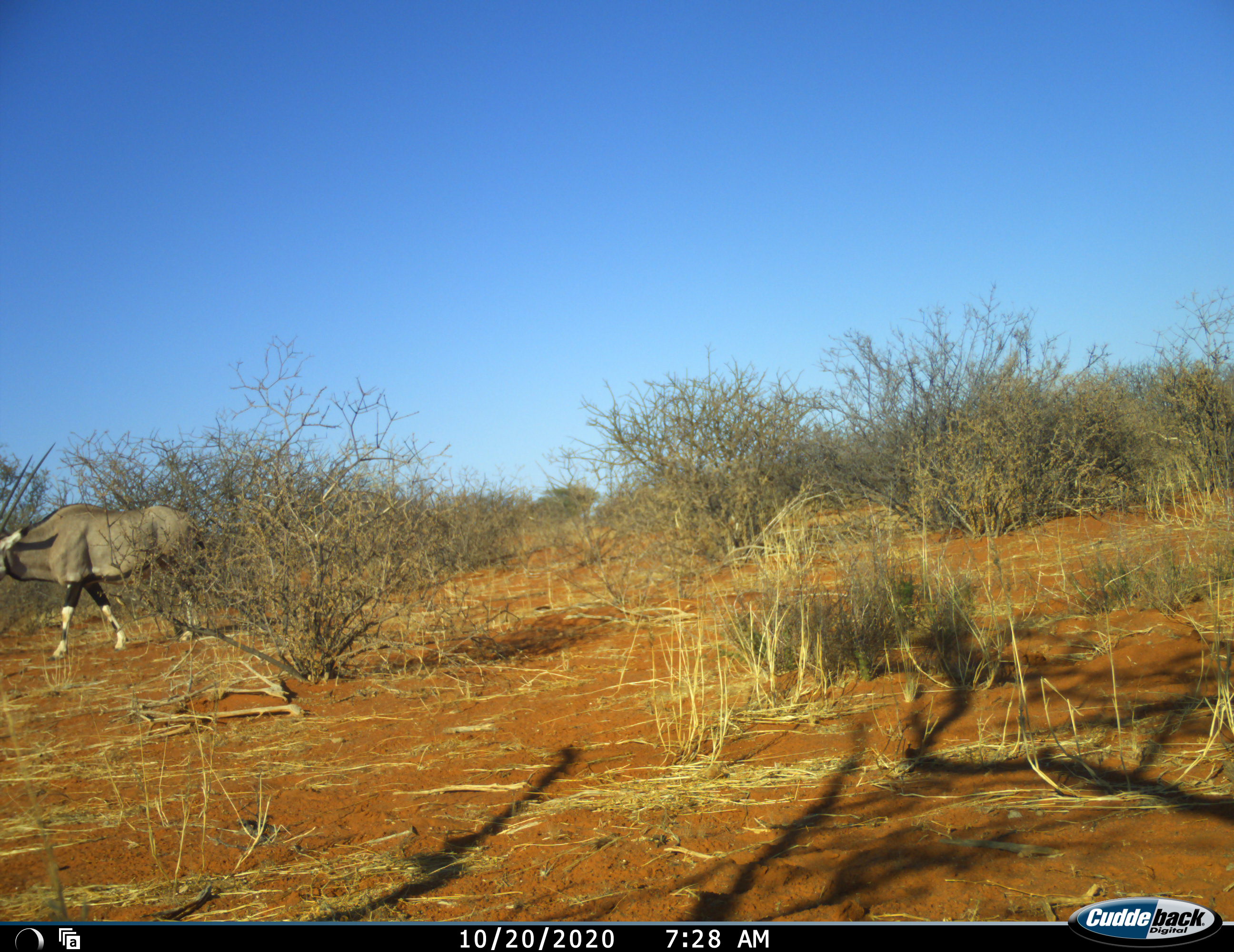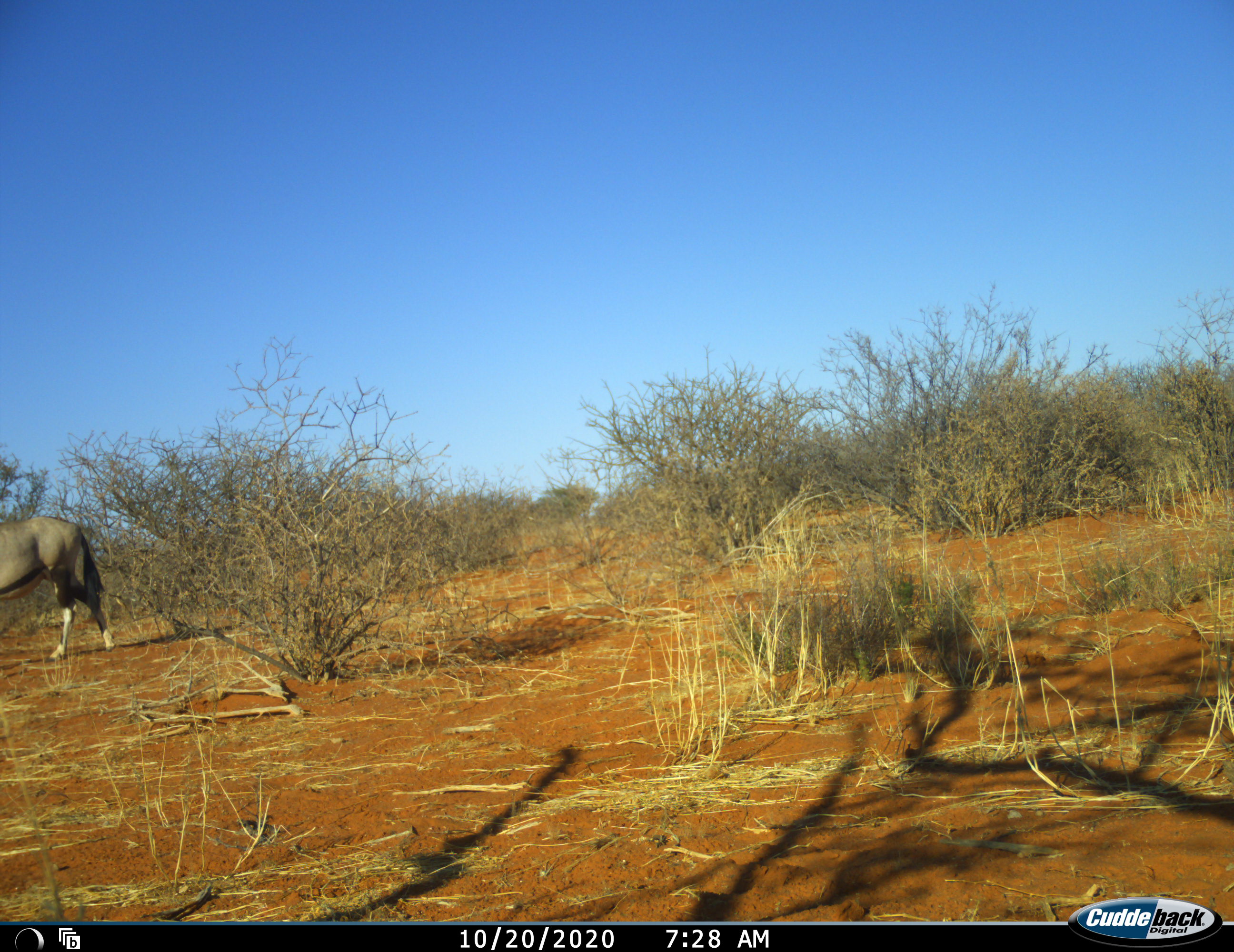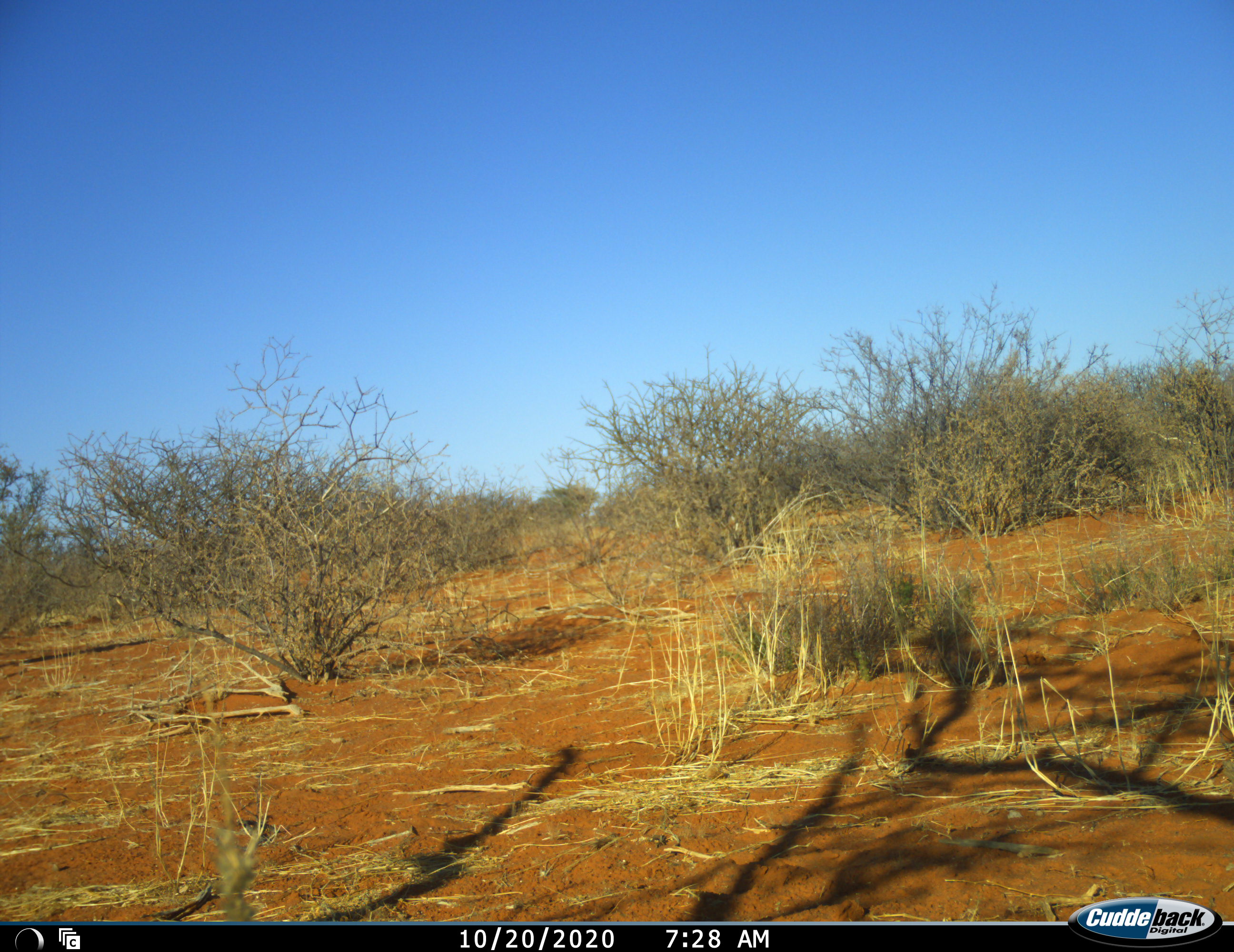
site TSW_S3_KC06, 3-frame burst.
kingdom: Animalia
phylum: Chordata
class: Mammalia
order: Artiodactyla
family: Bovidae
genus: Oryx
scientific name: Oryx gazella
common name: gemsbok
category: oryx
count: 1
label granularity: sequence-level